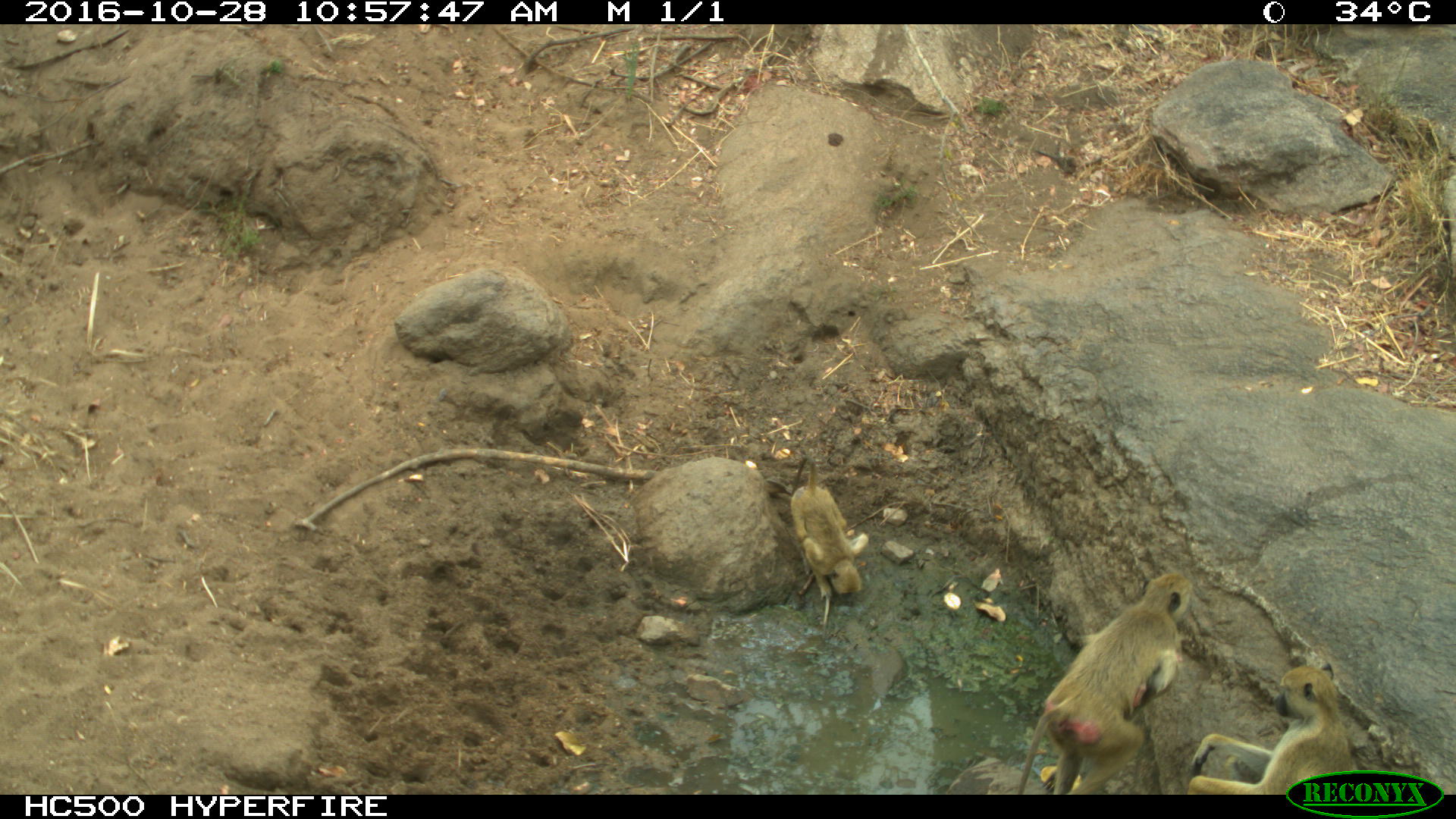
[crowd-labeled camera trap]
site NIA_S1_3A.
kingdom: Animalia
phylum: Chordata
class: Mammalia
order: Primates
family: Cercopithecidae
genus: Papio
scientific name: Papio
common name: baboon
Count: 3.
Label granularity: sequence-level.